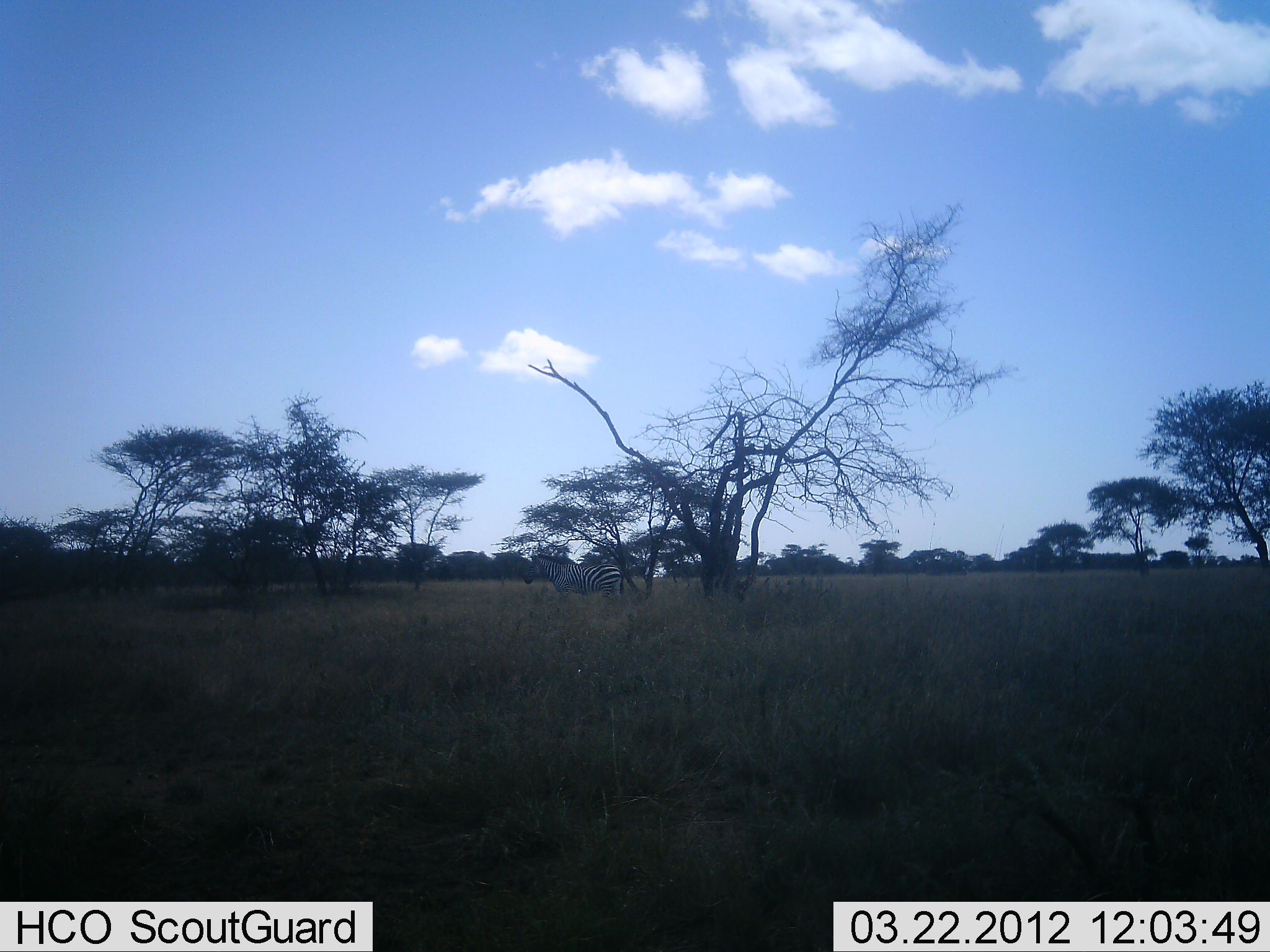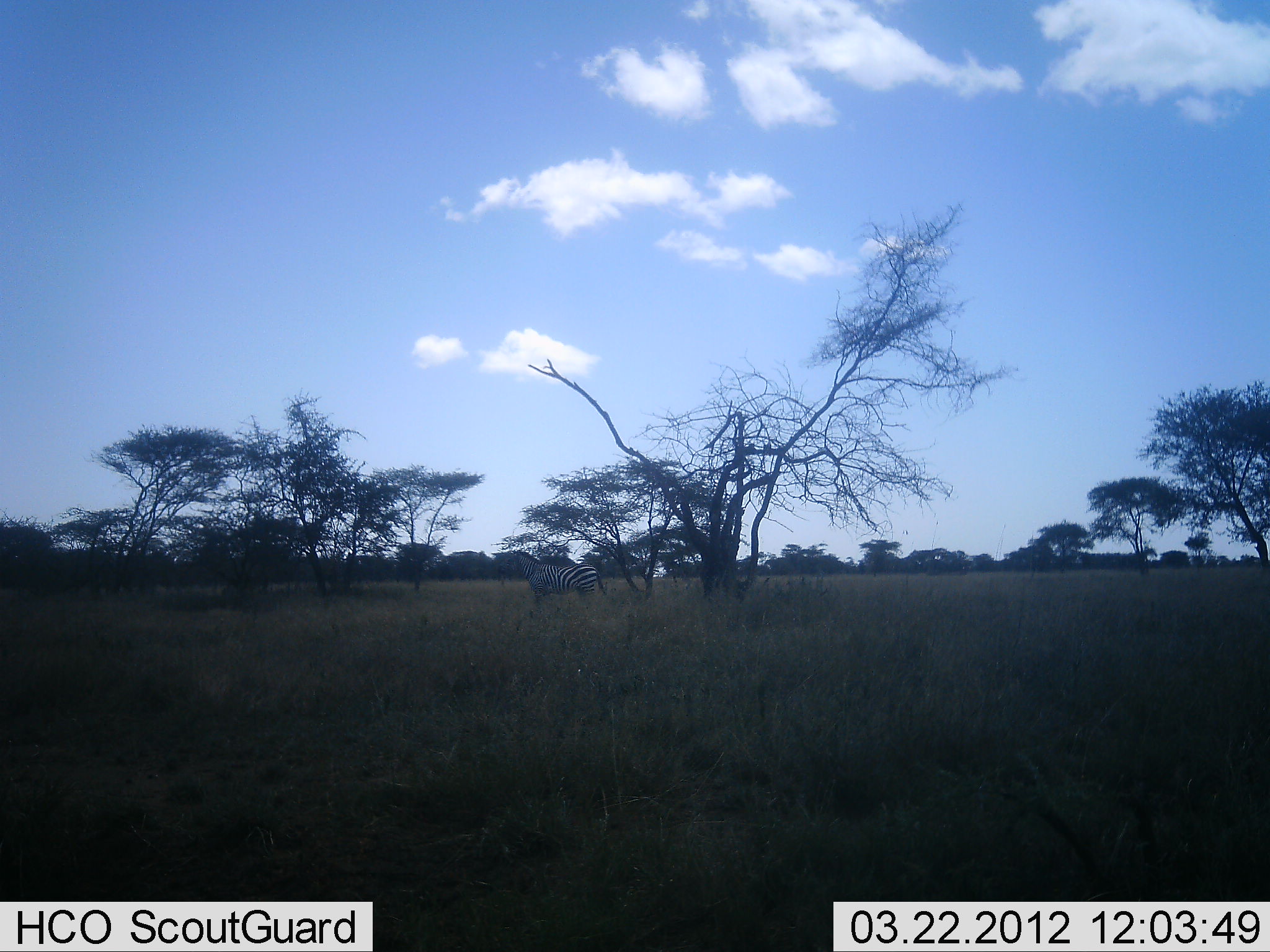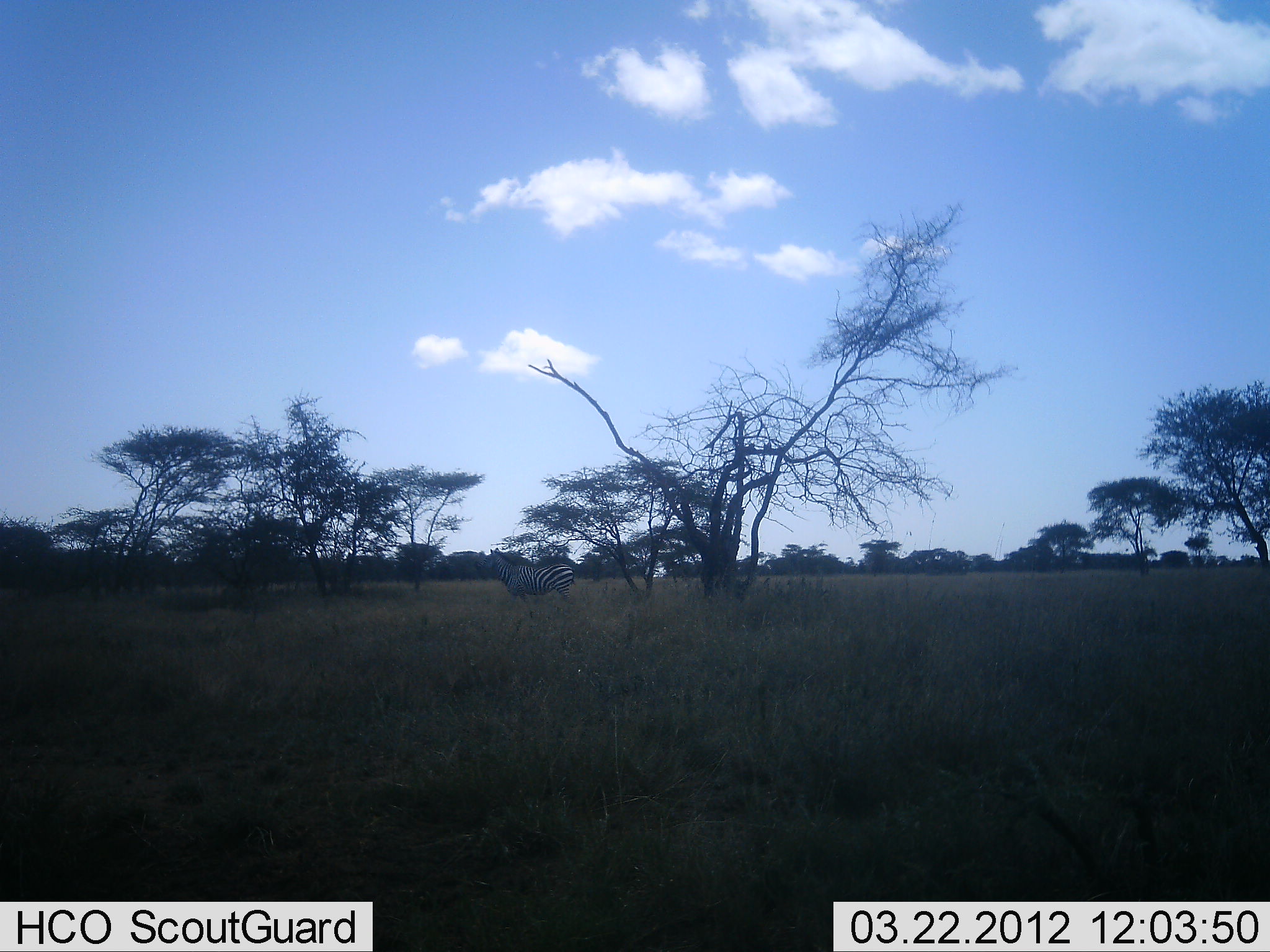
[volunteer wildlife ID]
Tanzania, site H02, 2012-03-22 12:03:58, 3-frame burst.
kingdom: Animalia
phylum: Chordata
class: Mammalia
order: Perissodactyla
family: Equidae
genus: Equus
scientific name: Equus quagga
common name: plains zebra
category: zebra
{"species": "zebra (plains zebra) (Equus quagga)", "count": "1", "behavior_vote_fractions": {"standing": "13%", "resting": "0%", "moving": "91%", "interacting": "0%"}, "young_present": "4%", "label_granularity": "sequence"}